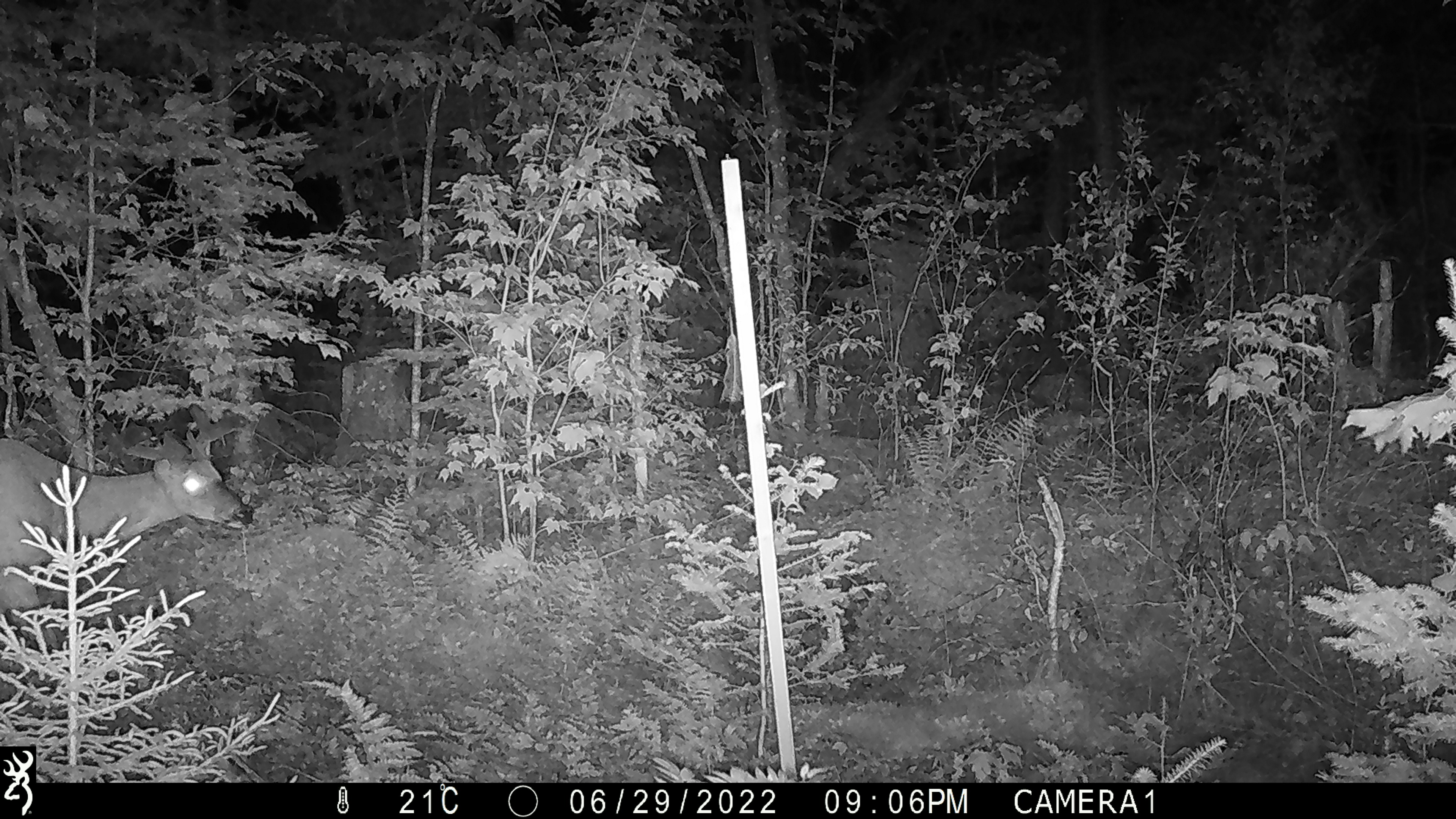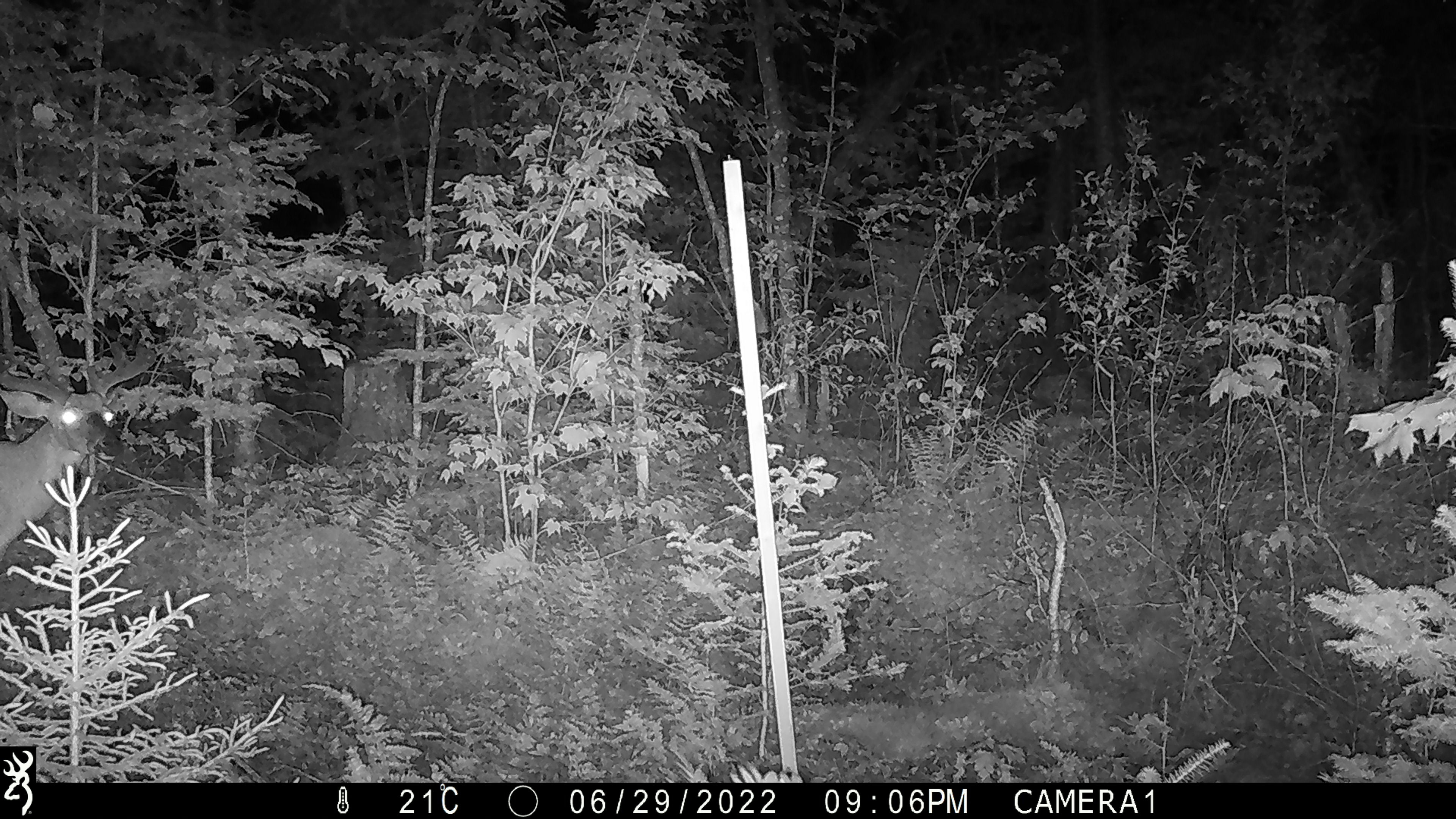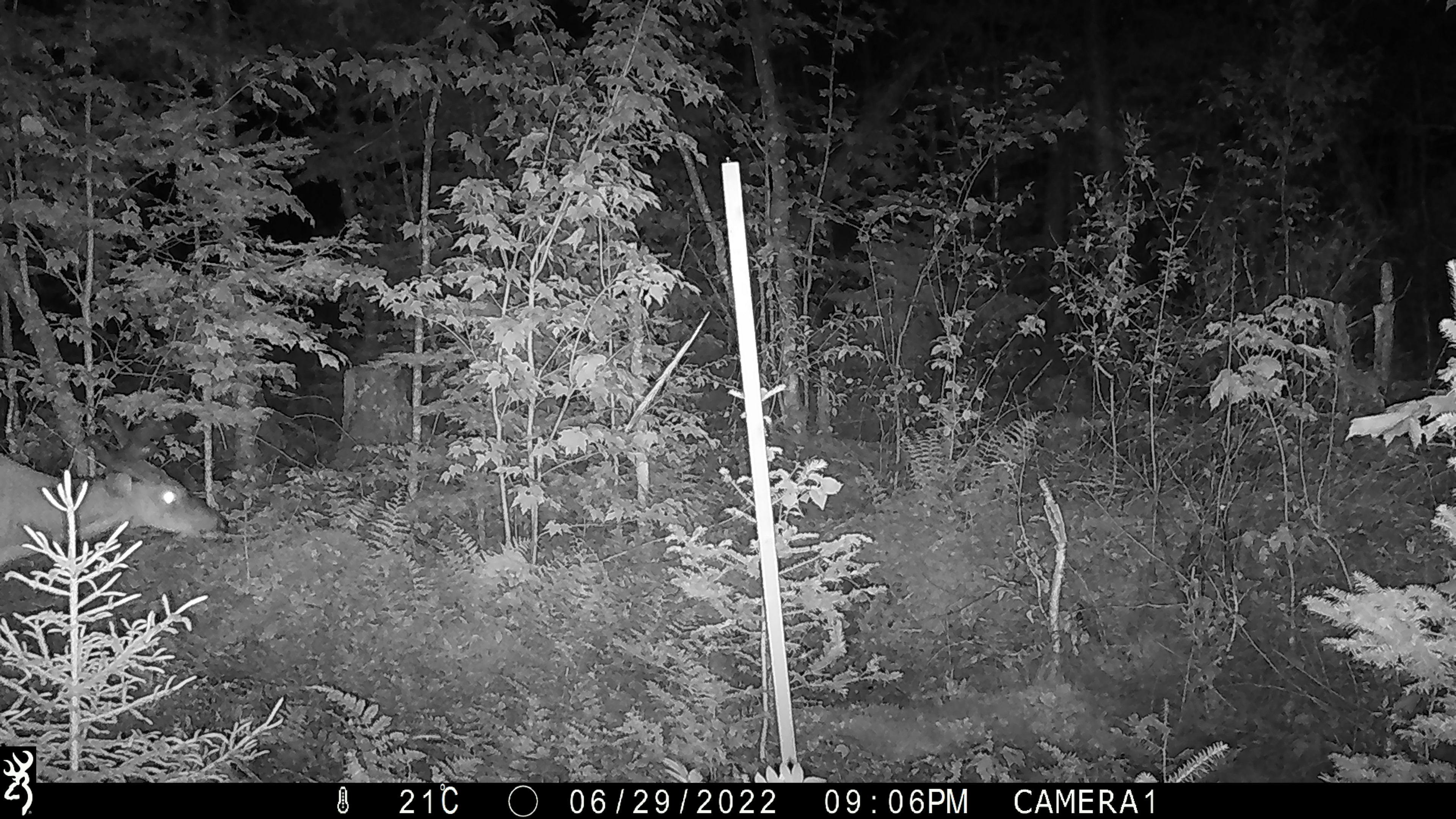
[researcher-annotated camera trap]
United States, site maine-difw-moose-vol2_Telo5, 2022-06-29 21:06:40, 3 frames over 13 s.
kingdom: Animalia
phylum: Chordata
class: Mammalia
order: Artiodactyla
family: Cervidae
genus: Odocoileus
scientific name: Odocoileus virginianus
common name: white-tailed deer